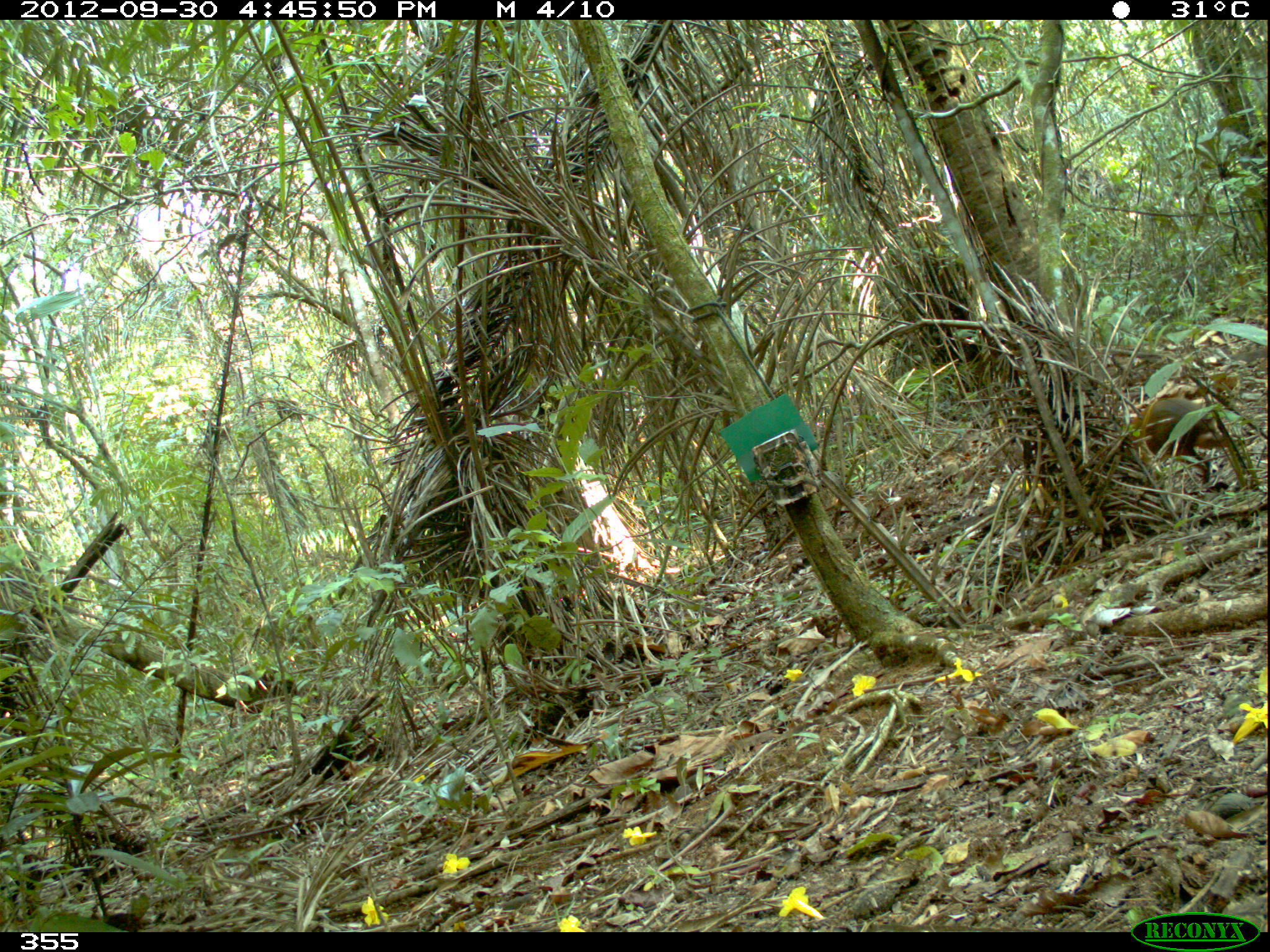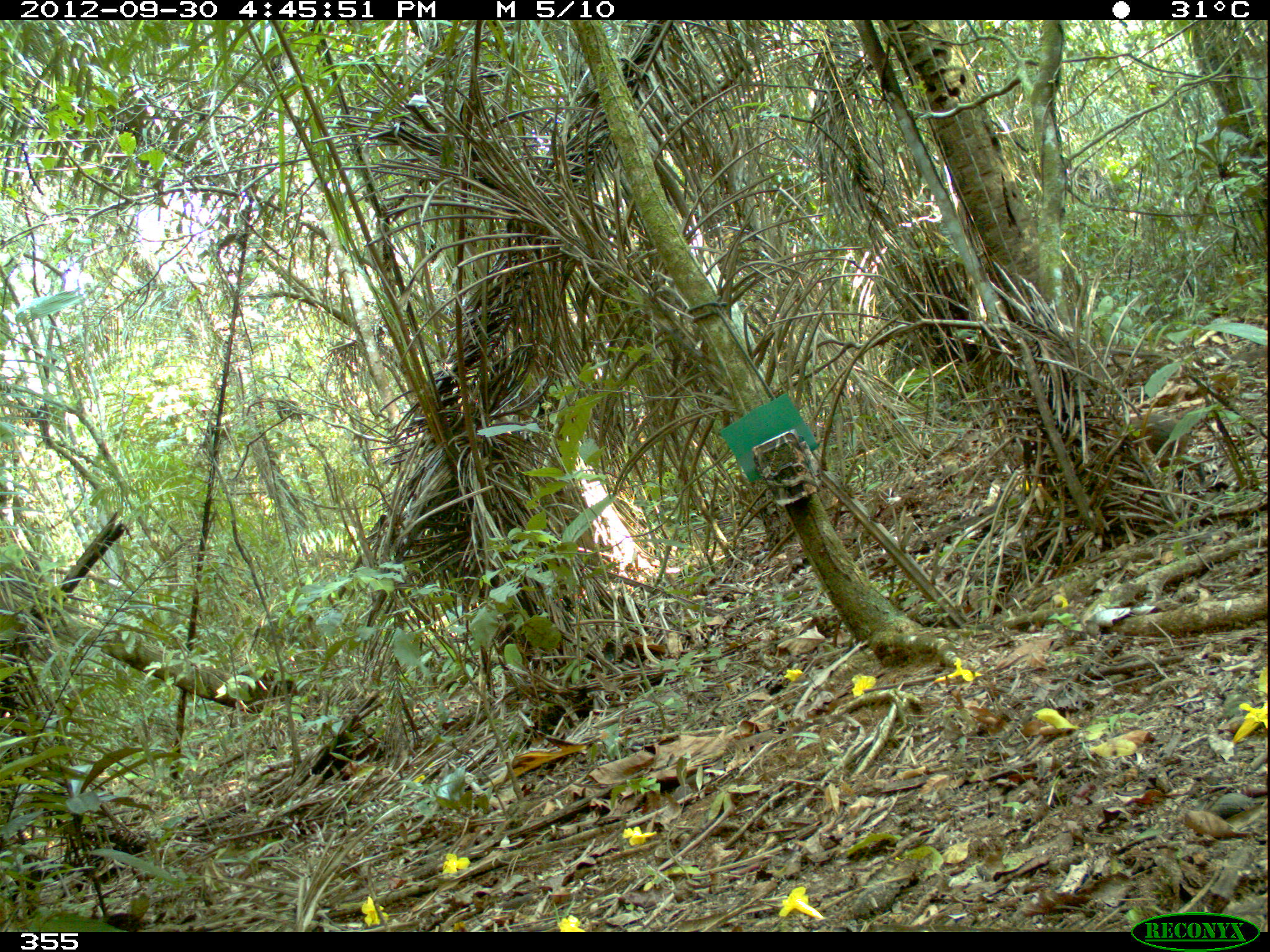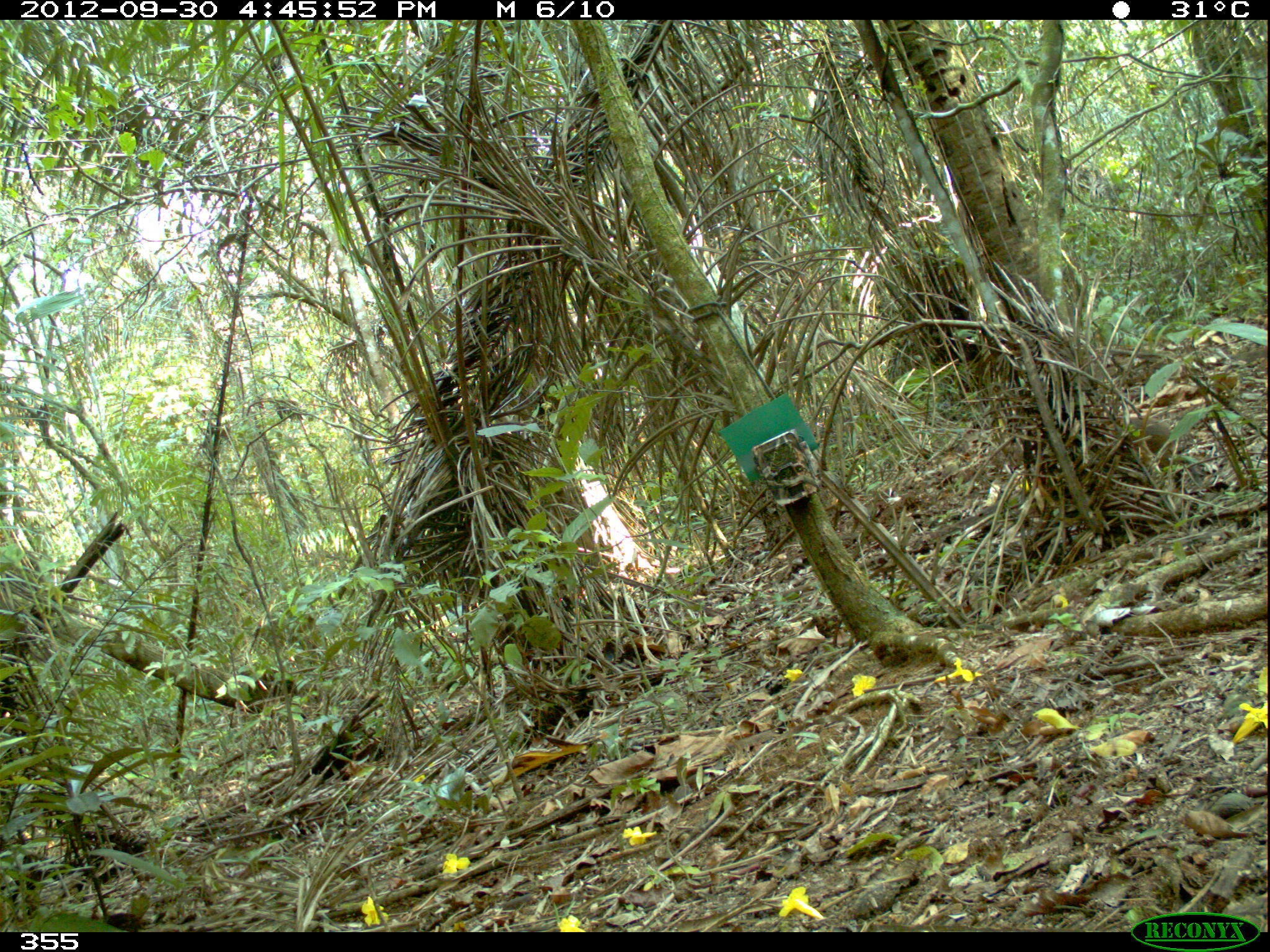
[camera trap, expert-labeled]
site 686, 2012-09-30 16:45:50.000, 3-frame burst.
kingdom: Animalia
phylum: Chordata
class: Mammalia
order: Rodentia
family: Dasyproctidae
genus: Dasyprocta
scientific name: Dasyprocta punctata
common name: central american agouti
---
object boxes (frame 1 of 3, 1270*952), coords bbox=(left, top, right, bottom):
dasyprocta punctata: bbox=(1133, 396, 1231, 482)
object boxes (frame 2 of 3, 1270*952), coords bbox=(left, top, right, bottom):
dasyprocta punctata: bbox=(1129, 414, 1204, 500)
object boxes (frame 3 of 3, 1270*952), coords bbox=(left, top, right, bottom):
dasyprocta punctata: bbox=(1131, 417, 1187, 500)